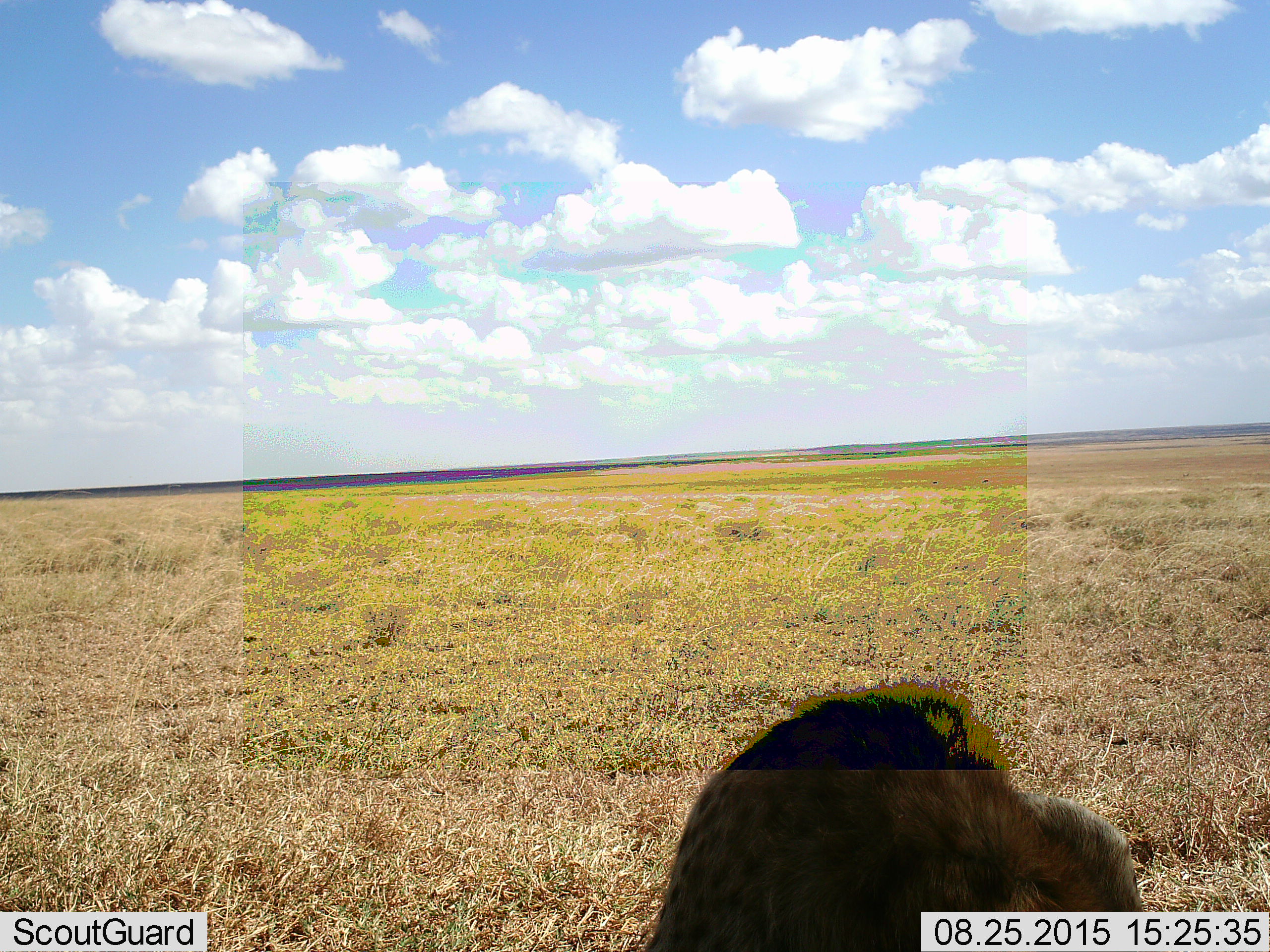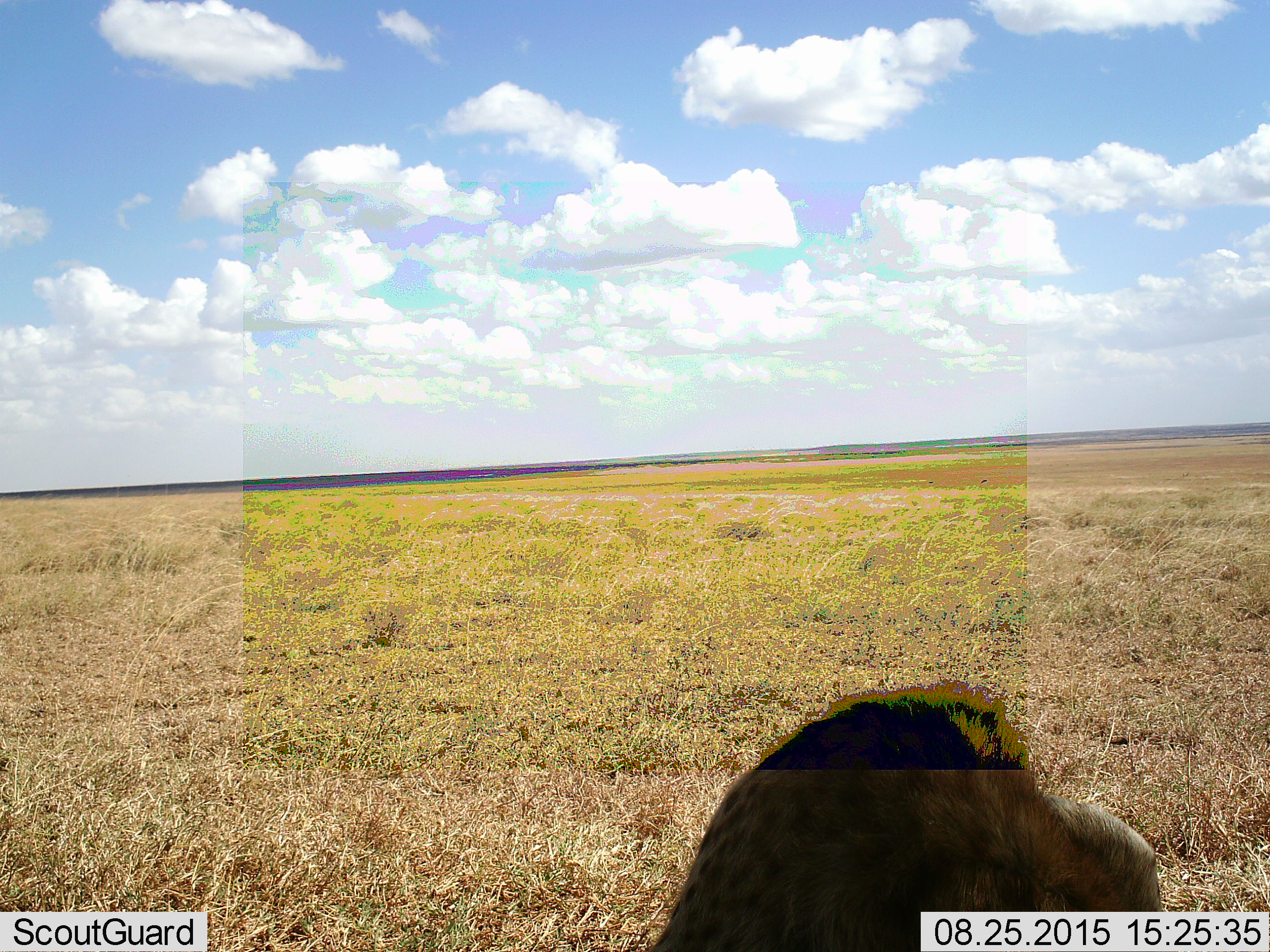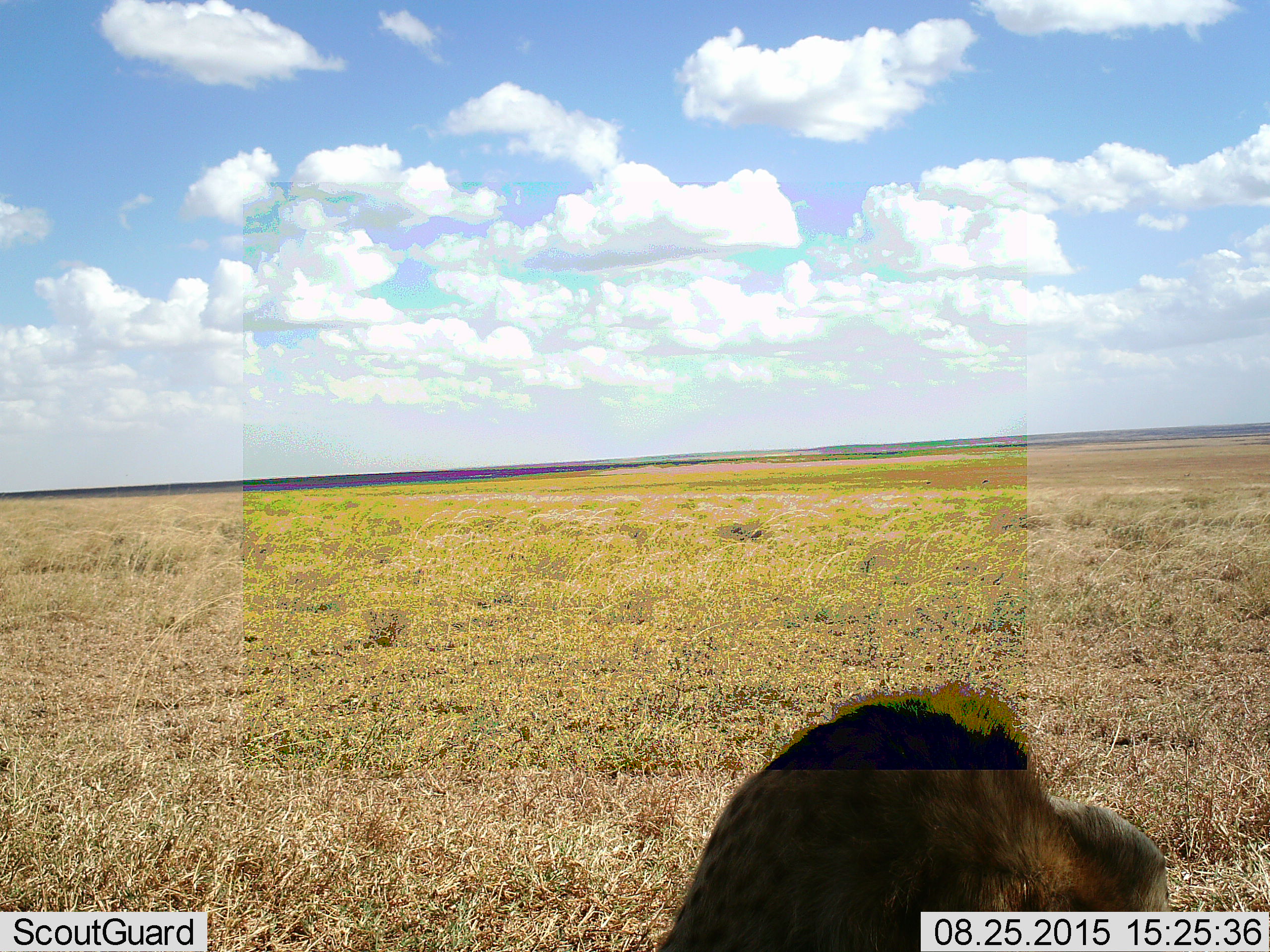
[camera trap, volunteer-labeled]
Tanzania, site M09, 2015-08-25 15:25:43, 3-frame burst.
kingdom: Animalia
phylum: Chordata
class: Mammalia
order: Carnivora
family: Hyaenidae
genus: Crocuta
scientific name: Crocuta crocuta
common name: spotted hyena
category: hyenaspotted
Hyenaspotted (spotted hyena) (Crocuta crocuta), count 1. Behavior (volunteer vote fractions): standing 20%, resting 80%, moving 0%, interacting 0%. Young present (vote fraction): 0%. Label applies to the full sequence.